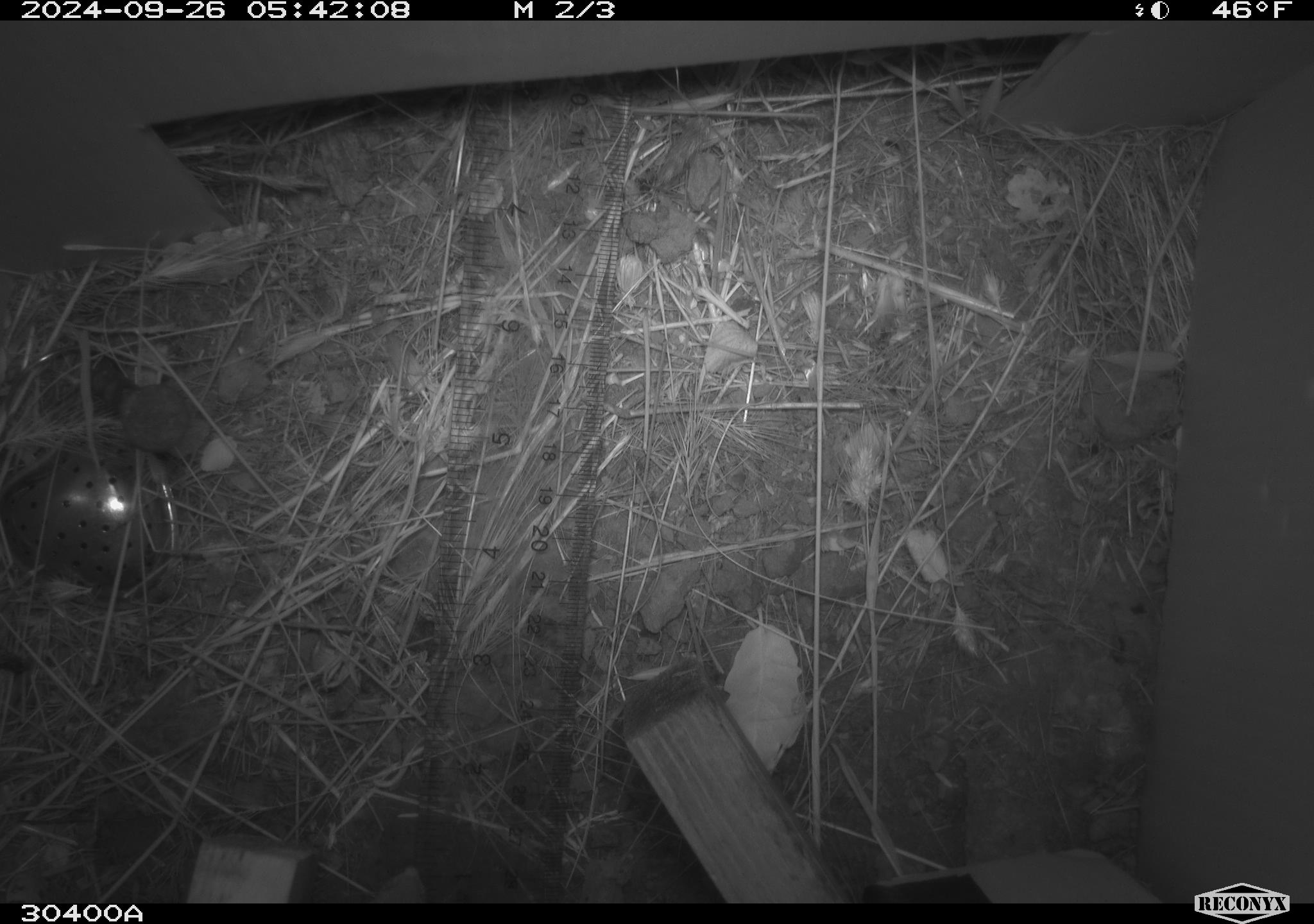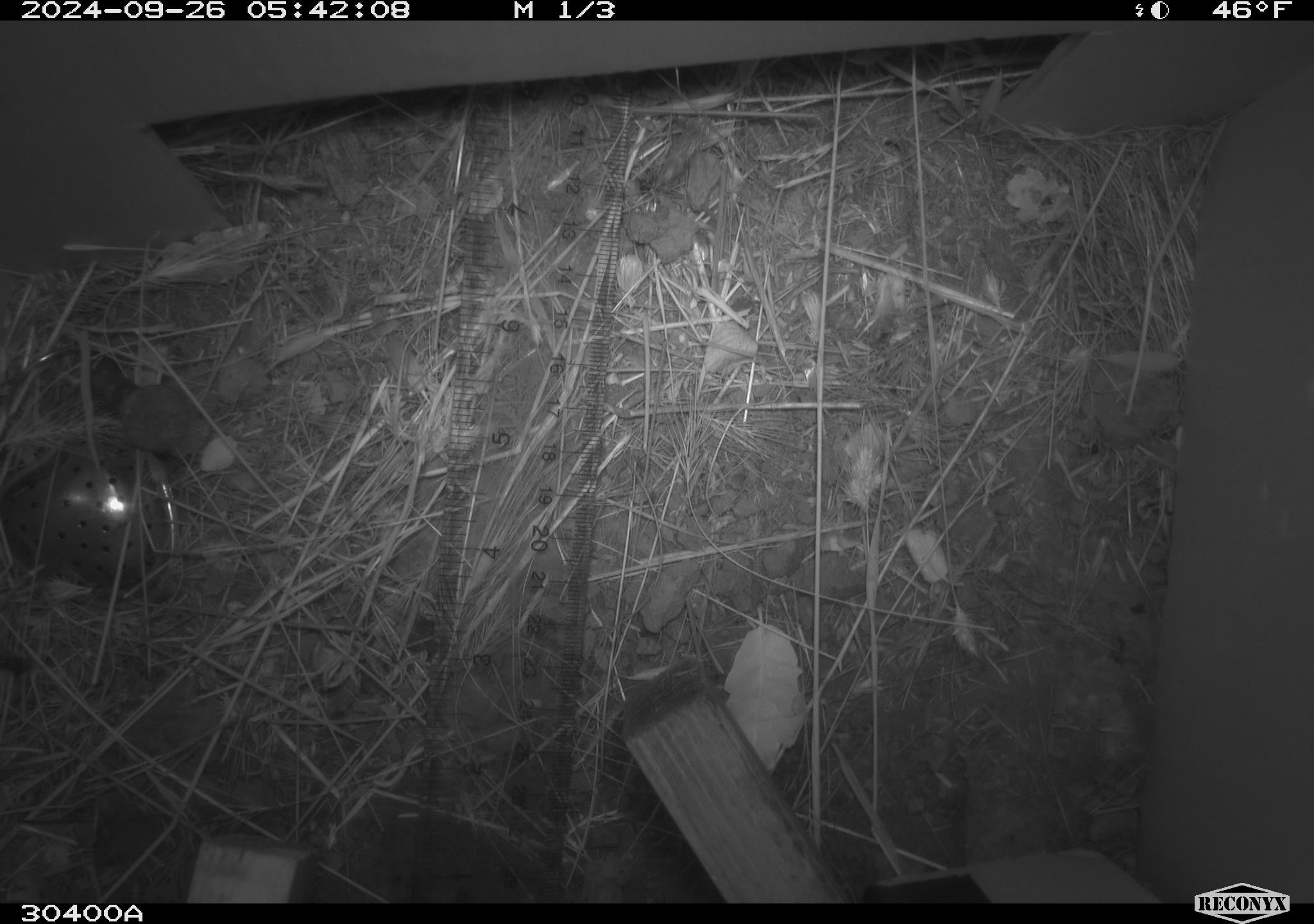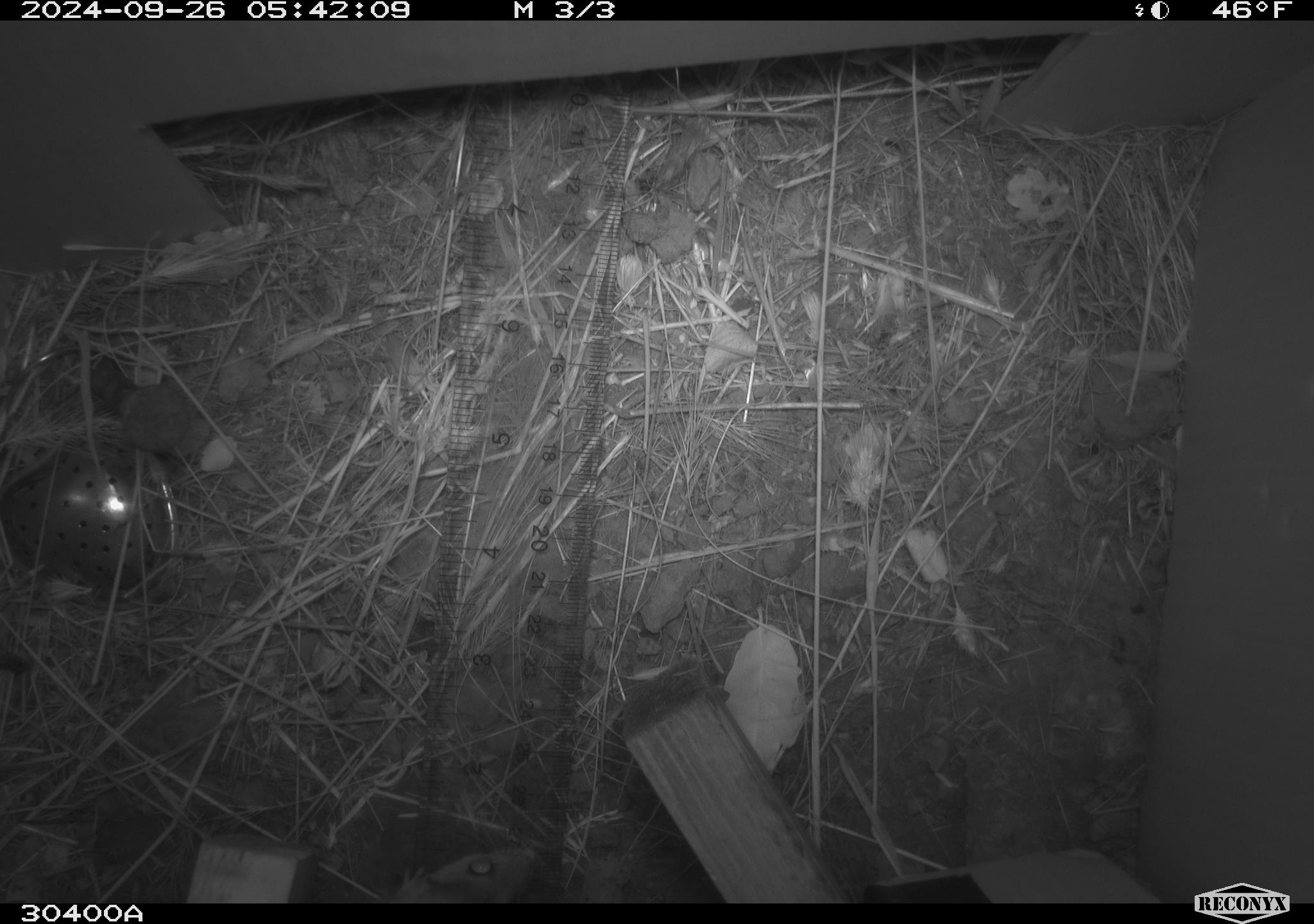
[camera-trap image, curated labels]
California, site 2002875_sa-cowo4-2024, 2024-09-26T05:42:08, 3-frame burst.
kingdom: Animalia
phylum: Chordata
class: Mammalia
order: Rodentia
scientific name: Rodentia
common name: rodent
Rodent (Rodentia).